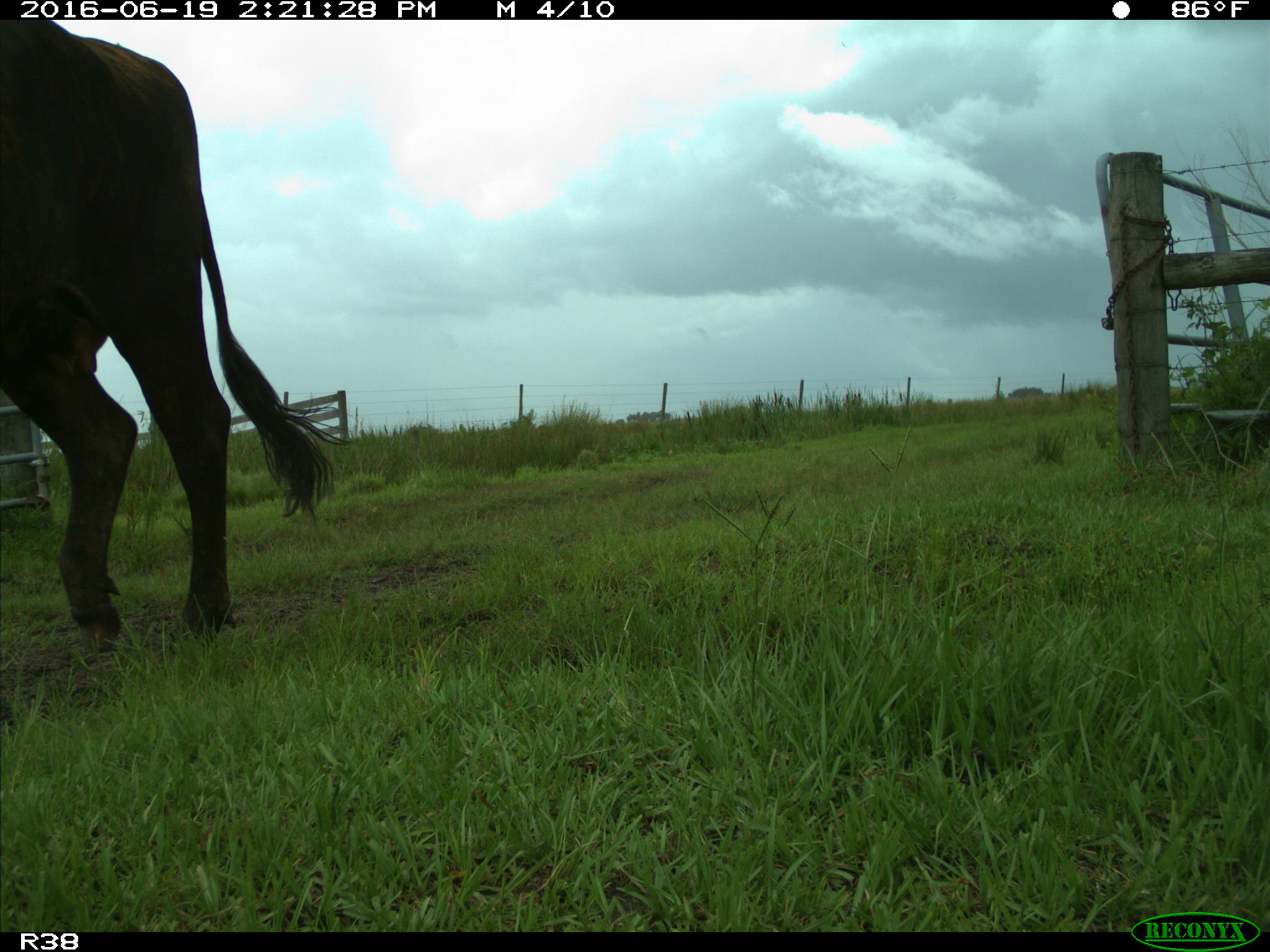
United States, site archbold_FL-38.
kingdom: Animalia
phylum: Chordata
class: Mammalia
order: Artiodactyla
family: Bovidae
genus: Bos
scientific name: Bos taurus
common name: domestic cow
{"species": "Bos taurus (domestic cow)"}